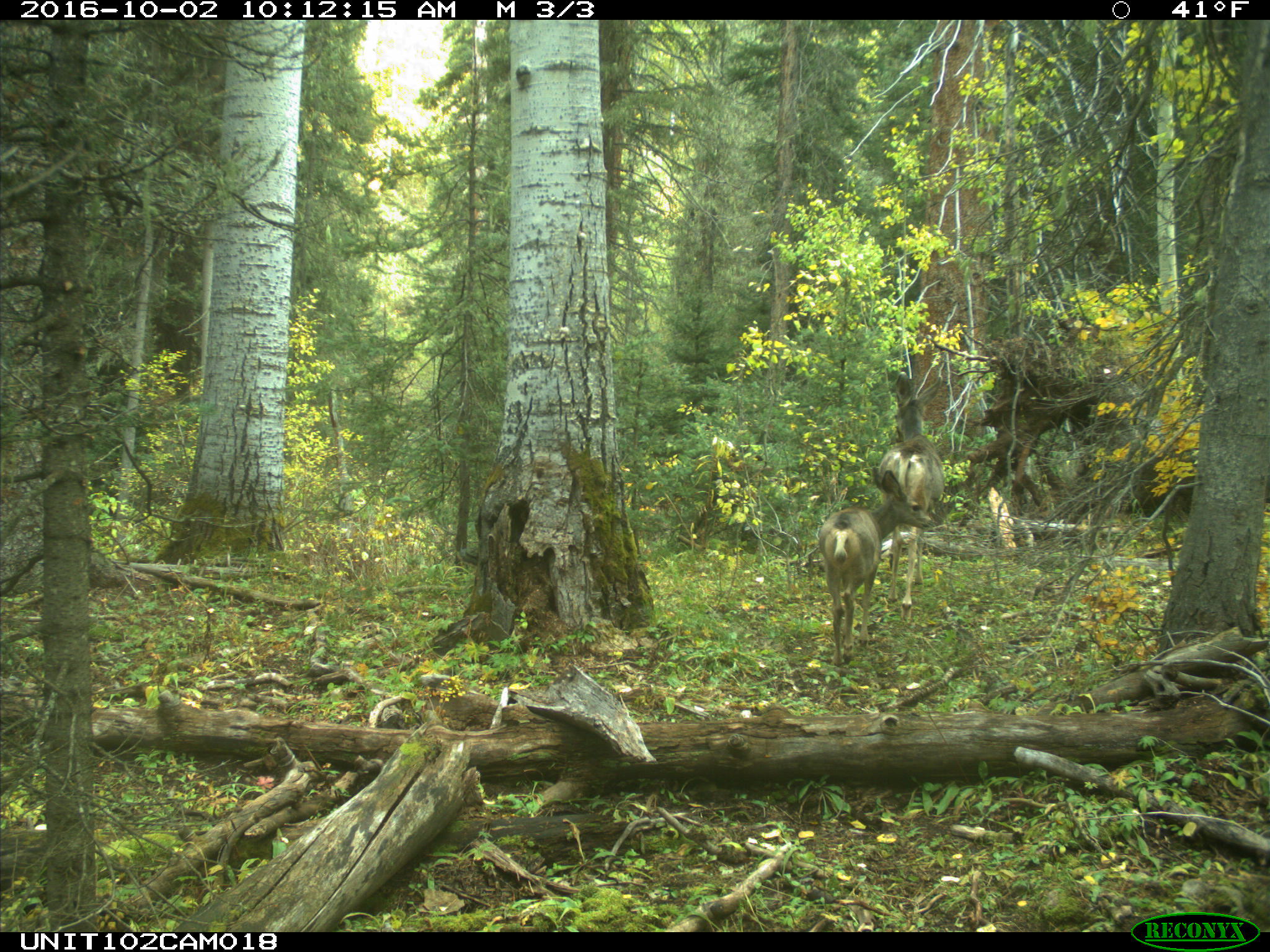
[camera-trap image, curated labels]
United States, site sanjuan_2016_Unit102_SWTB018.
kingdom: Animalia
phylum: Chordata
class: Mammalia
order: Artiodactyla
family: Cervidae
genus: Odocoileus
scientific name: Odocoileus hemionus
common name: mule deer